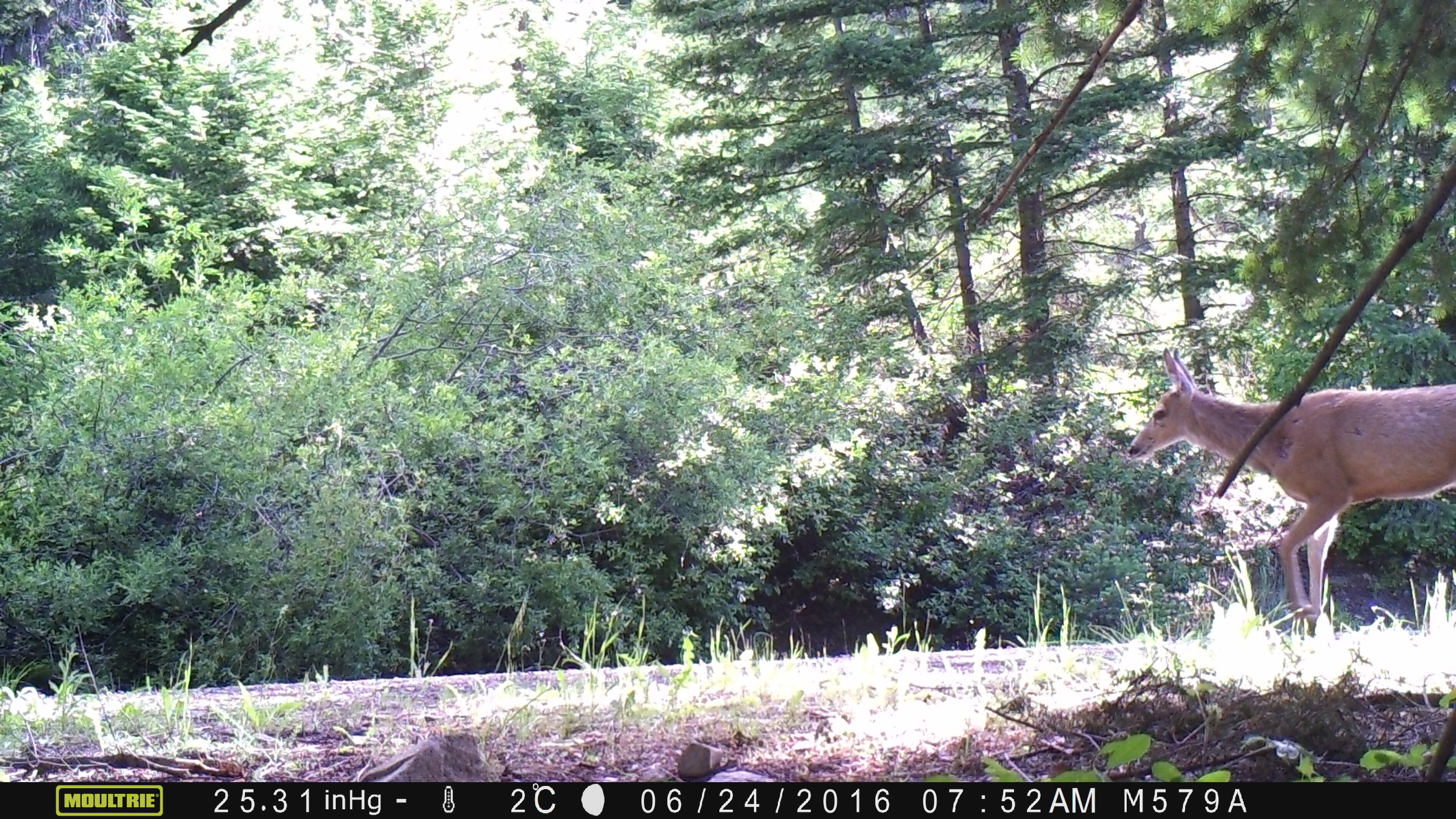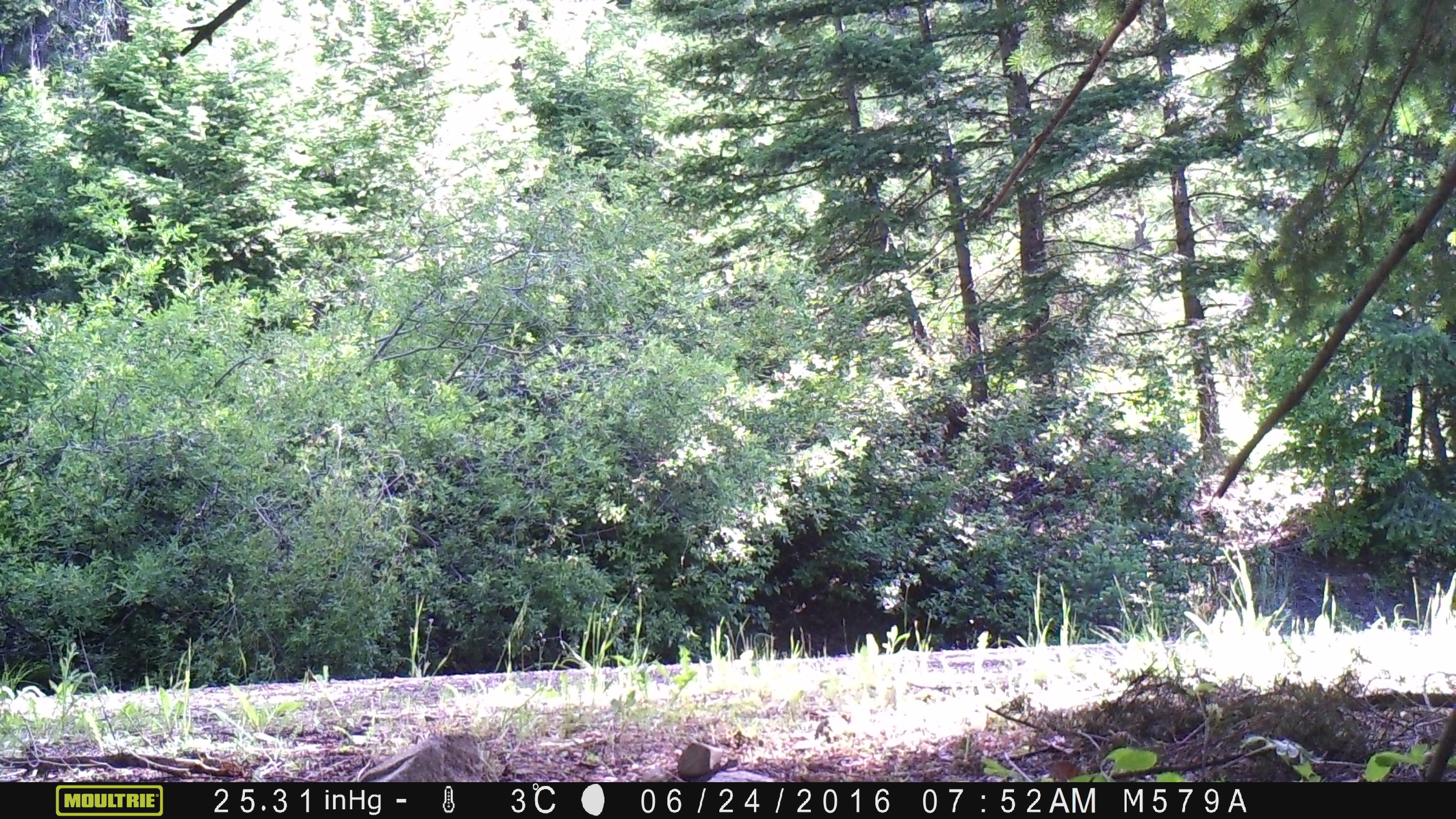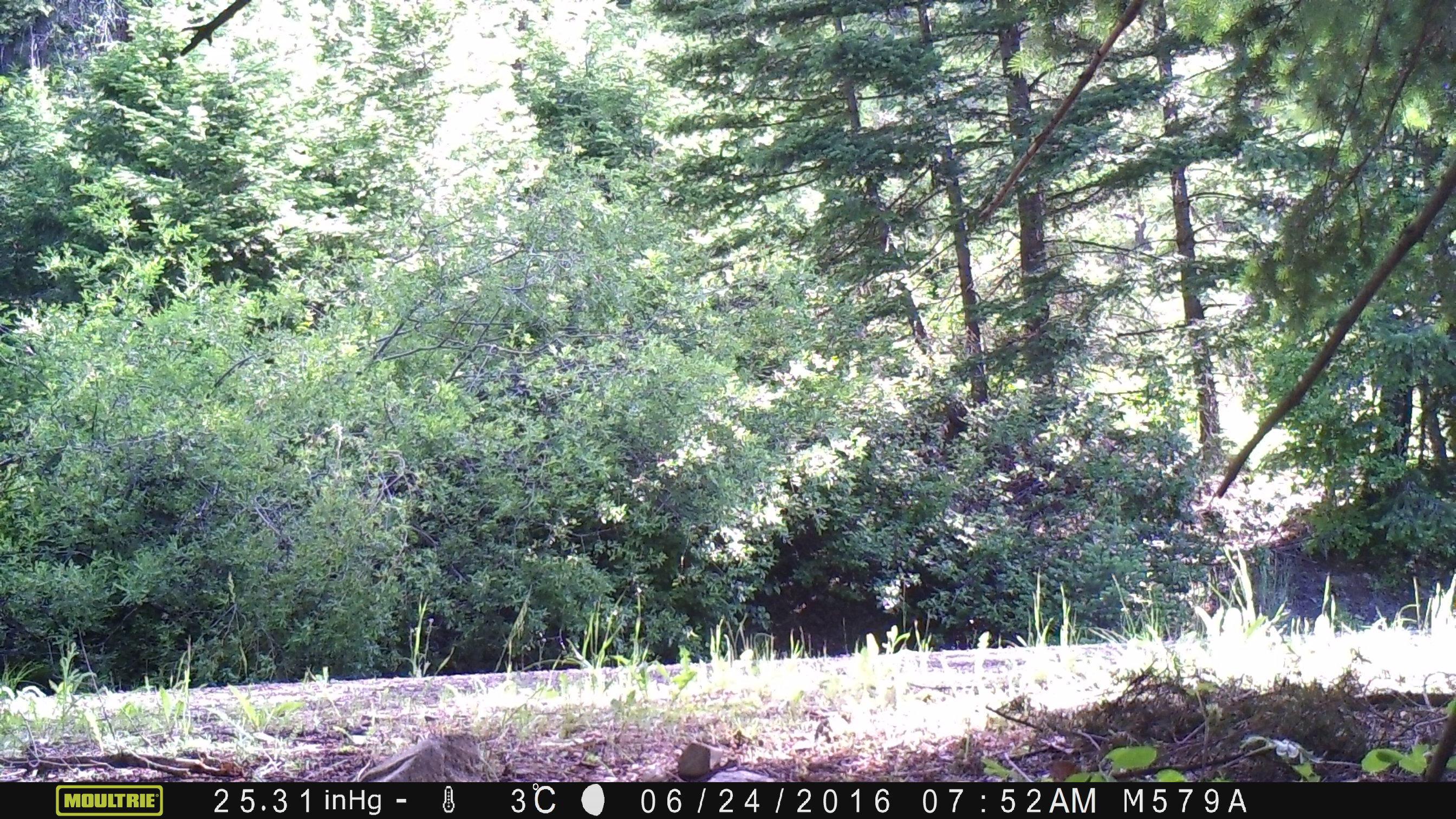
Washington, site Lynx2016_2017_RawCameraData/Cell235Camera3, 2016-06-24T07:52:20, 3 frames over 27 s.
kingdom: Animalia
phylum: Chordata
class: Mammalia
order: Artiodactyla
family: Cervidae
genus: Odocoileus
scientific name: Odocoileus hemionus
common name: mule deer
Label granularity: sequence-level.